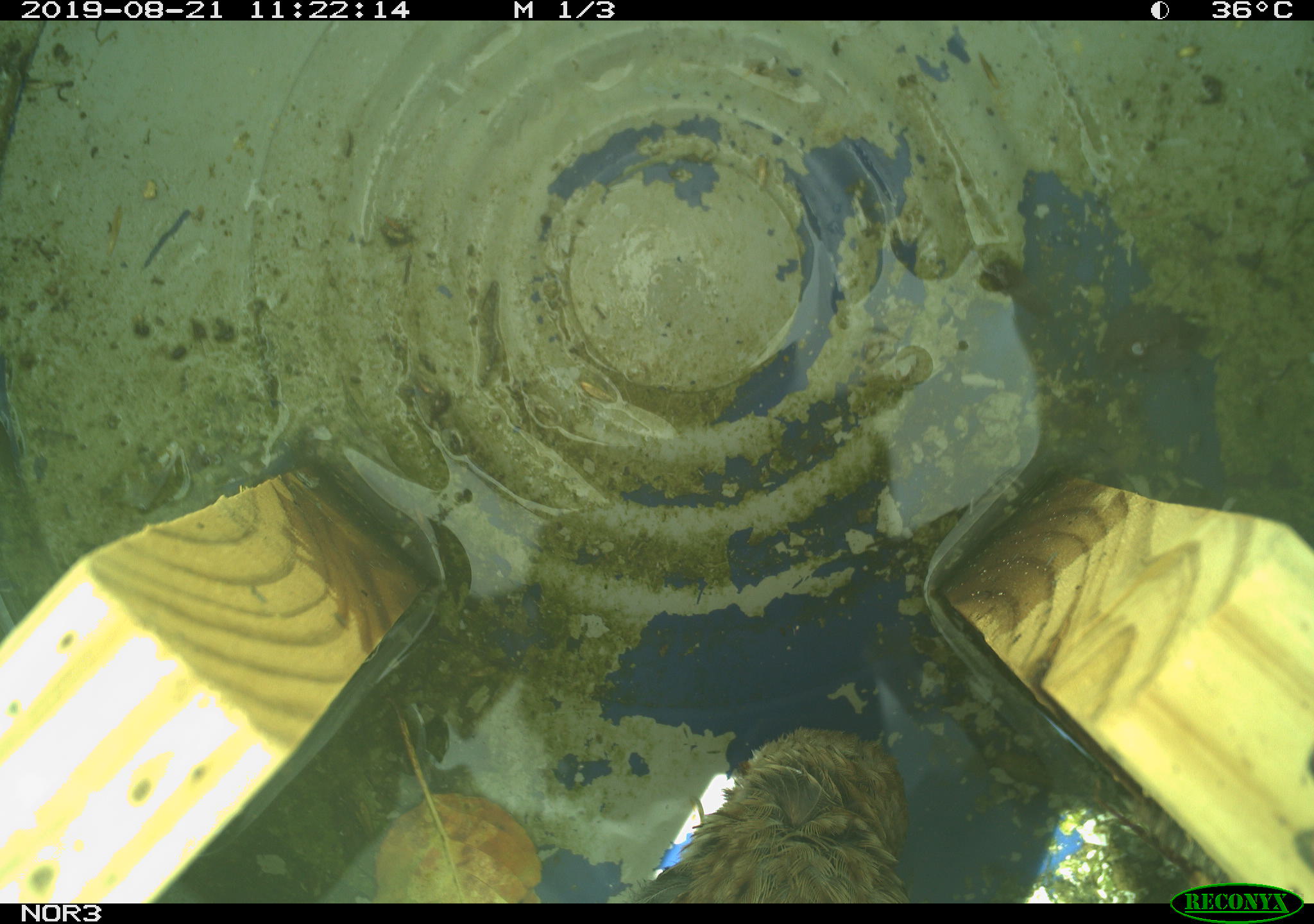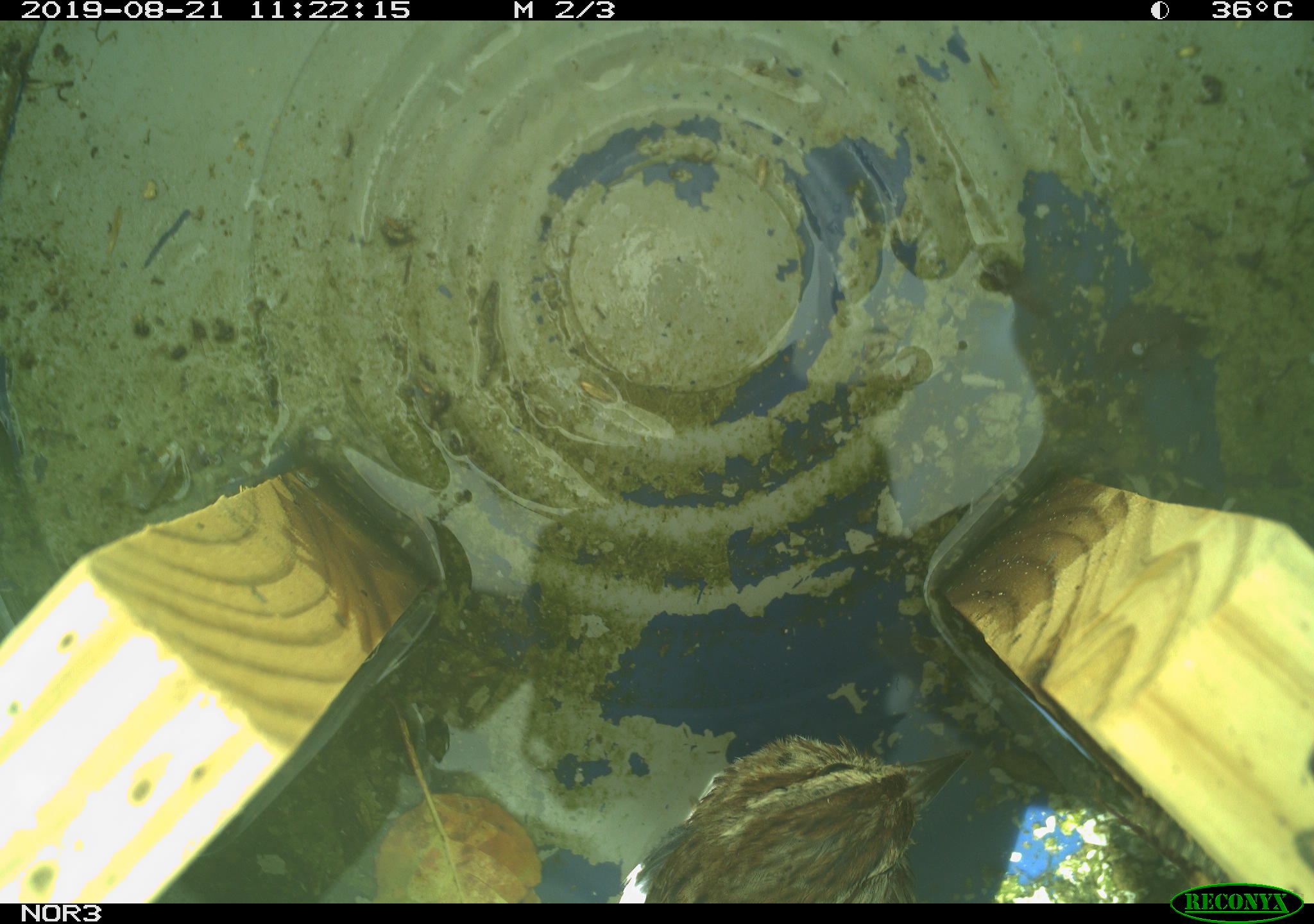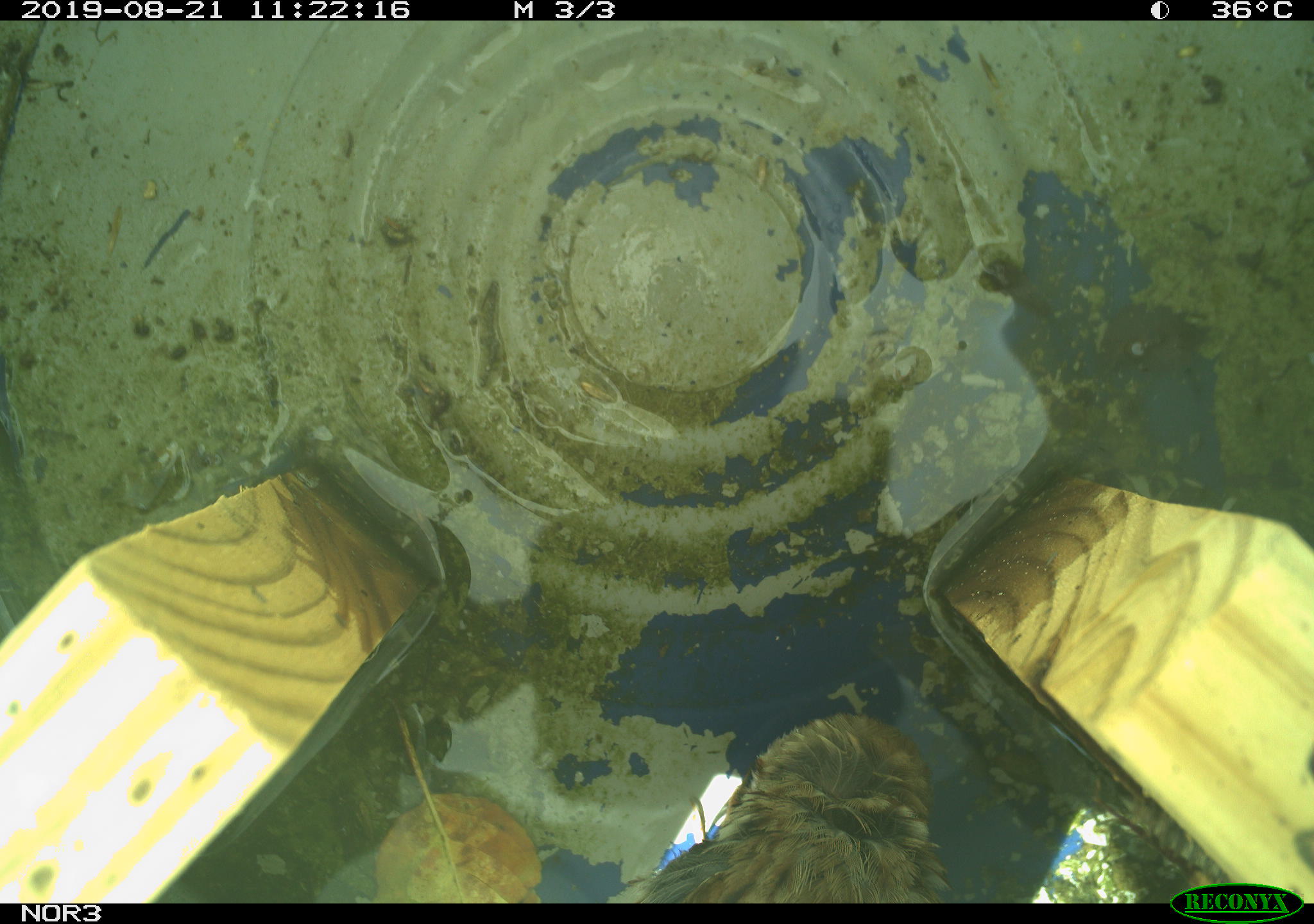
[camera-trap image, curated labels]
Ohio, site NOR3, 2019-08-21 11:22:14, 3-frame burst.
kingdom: Animalia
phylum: Chordata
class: Aves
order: Passeriformes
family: Passerellidae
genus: Melospiza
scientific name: Melospiza melodia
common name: song sparrow